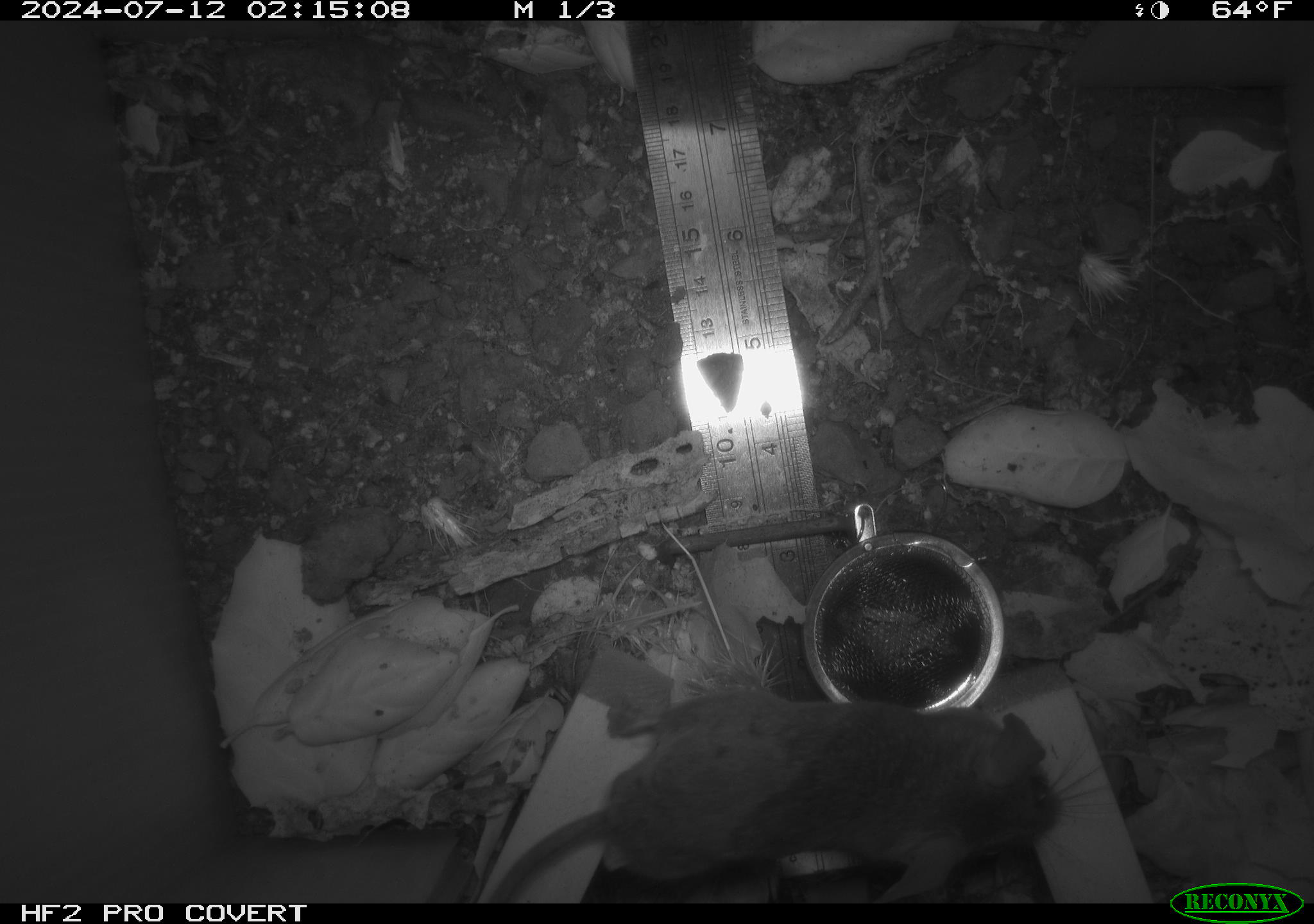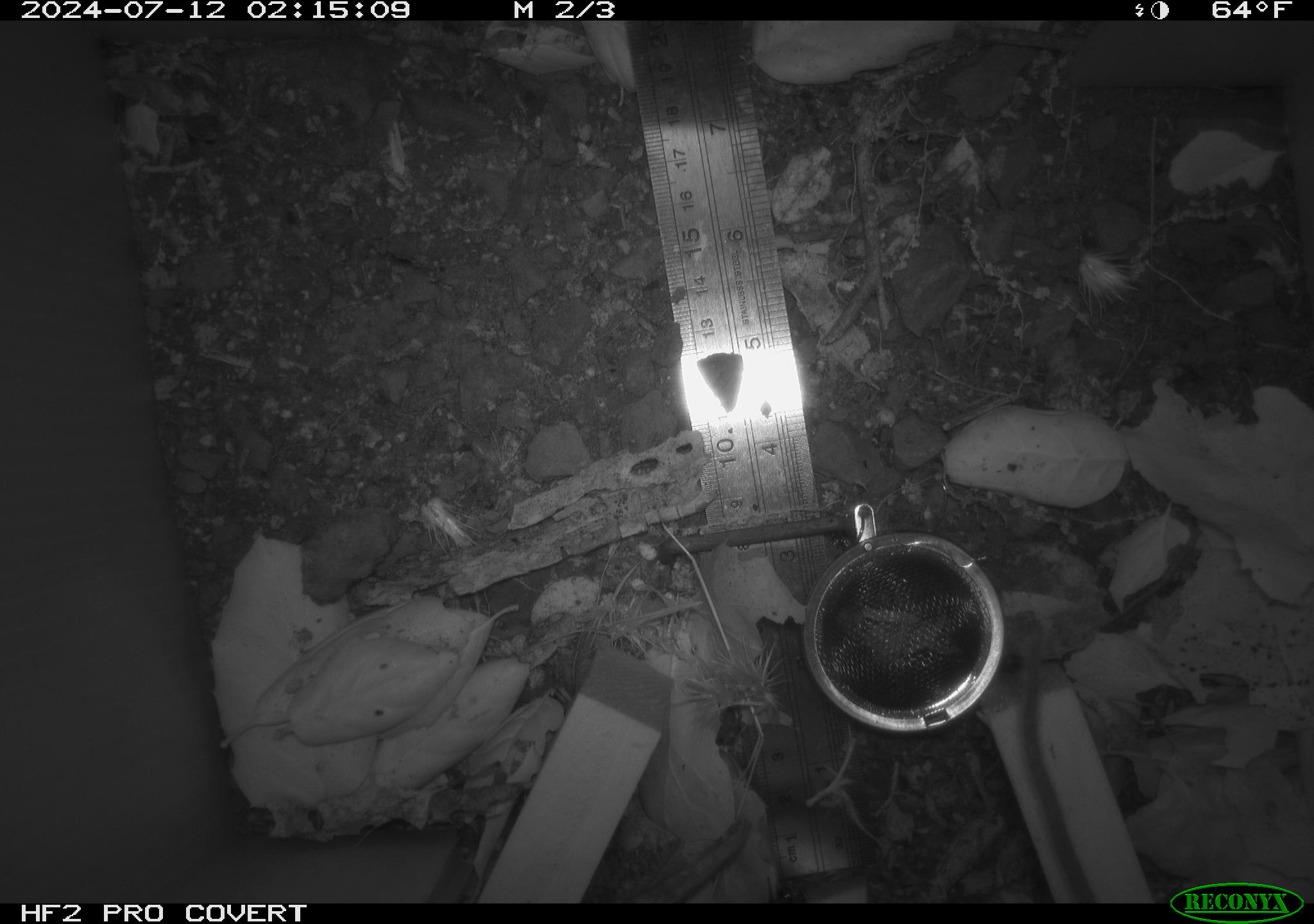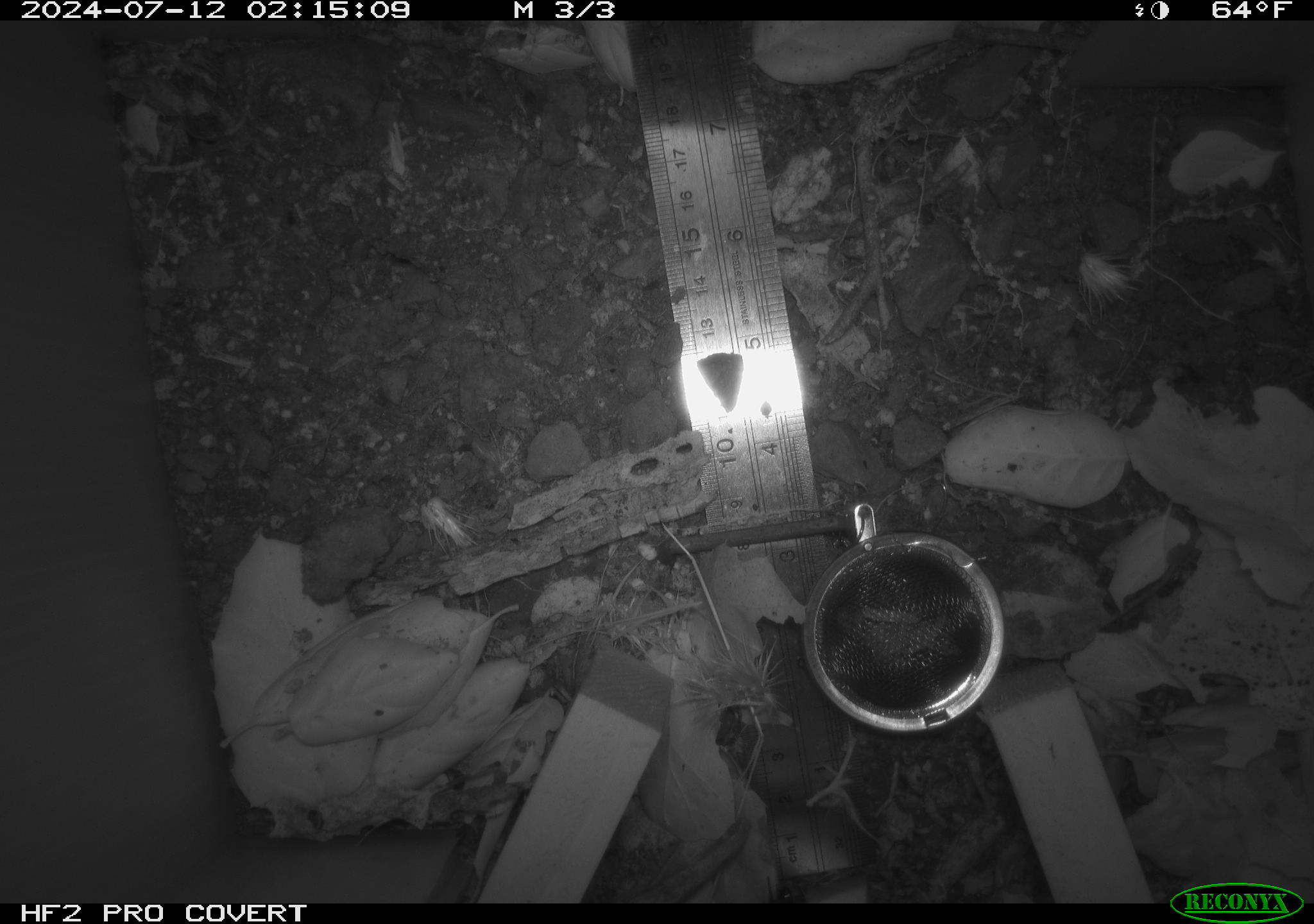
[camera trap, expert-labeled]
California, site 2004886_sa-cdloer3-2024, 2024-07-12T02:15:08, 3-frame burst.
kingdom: Animalia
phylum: Chordata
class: Mammalia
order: Rodentia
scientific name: Rodentia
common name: rodent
Rodent (Rodentia).